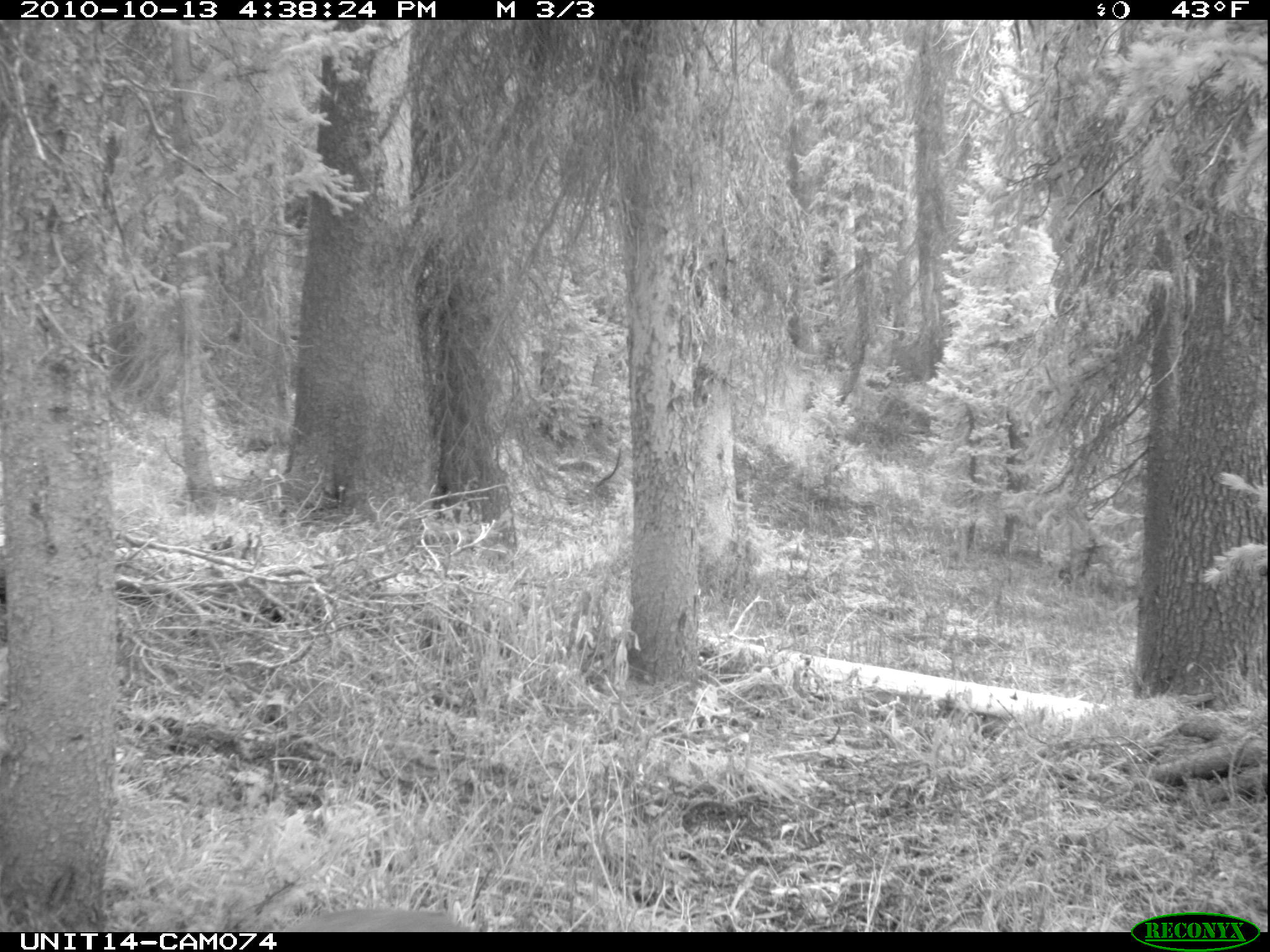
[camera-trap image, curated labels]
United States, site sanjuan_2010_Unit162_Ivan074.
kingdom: Animalia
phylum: Chordata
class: Mammalia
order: Artiodactyla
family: Cervidae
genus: Odocoileus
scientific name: Odocoileus hemionus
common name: mule deer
Odocoileus hemionus (mule deer).